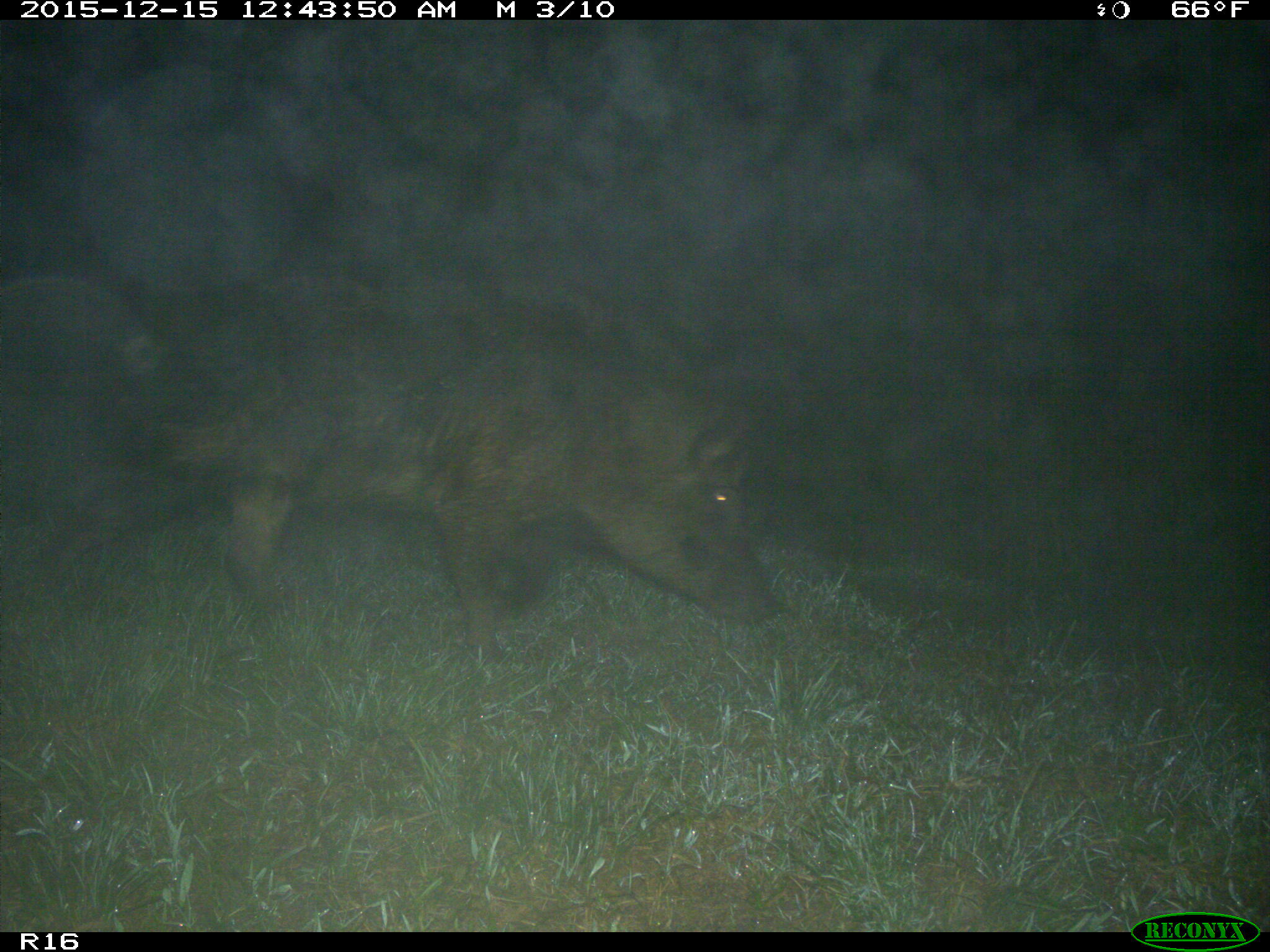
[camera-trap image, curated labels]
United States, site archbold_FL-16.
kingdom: Animalia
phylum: Chordata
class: Mammalia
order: Artiodactyla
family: Suidae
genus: Sus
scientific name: Sus scrofa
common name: wild boar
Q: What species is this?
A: Sus scrofa (wild boar).